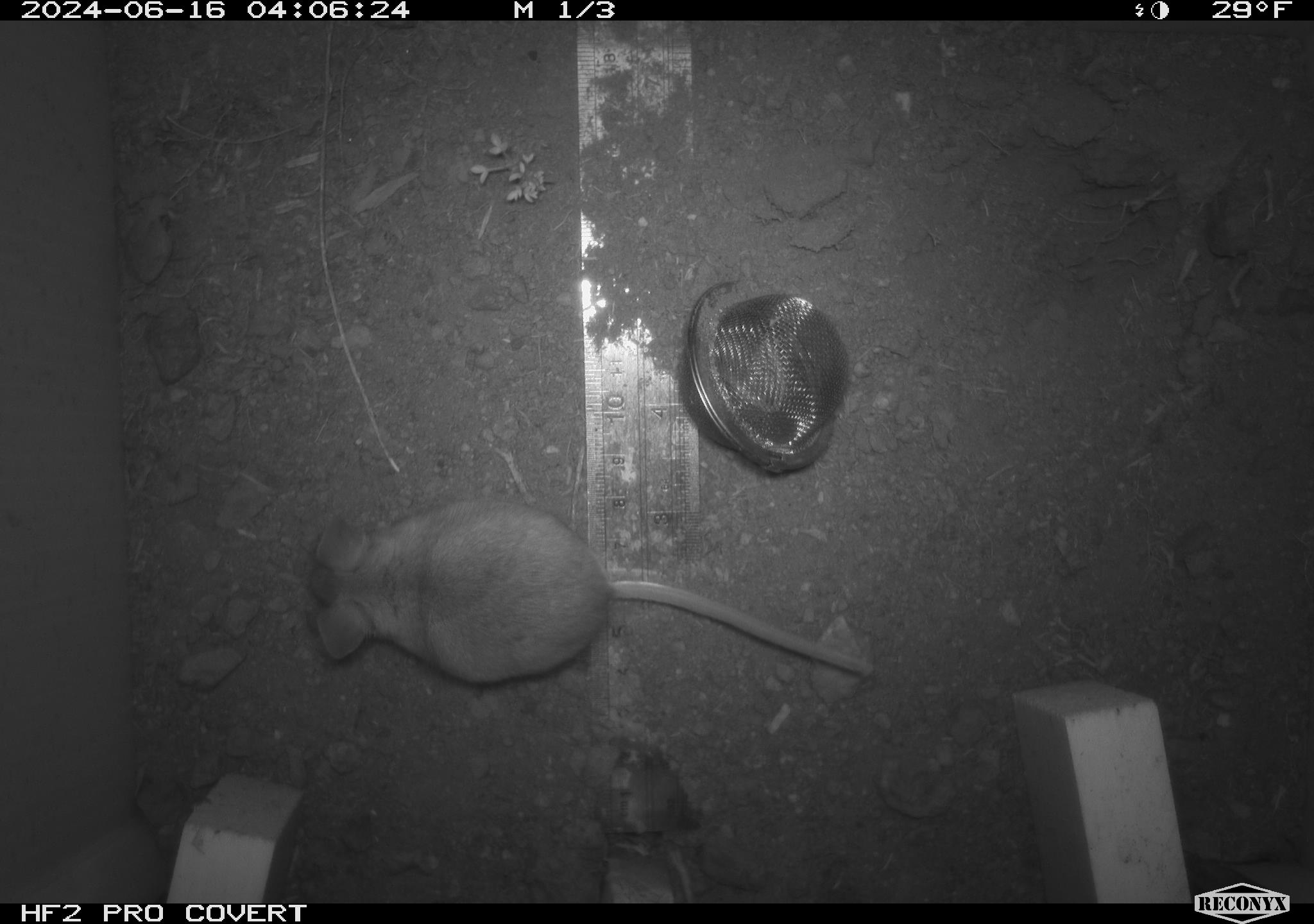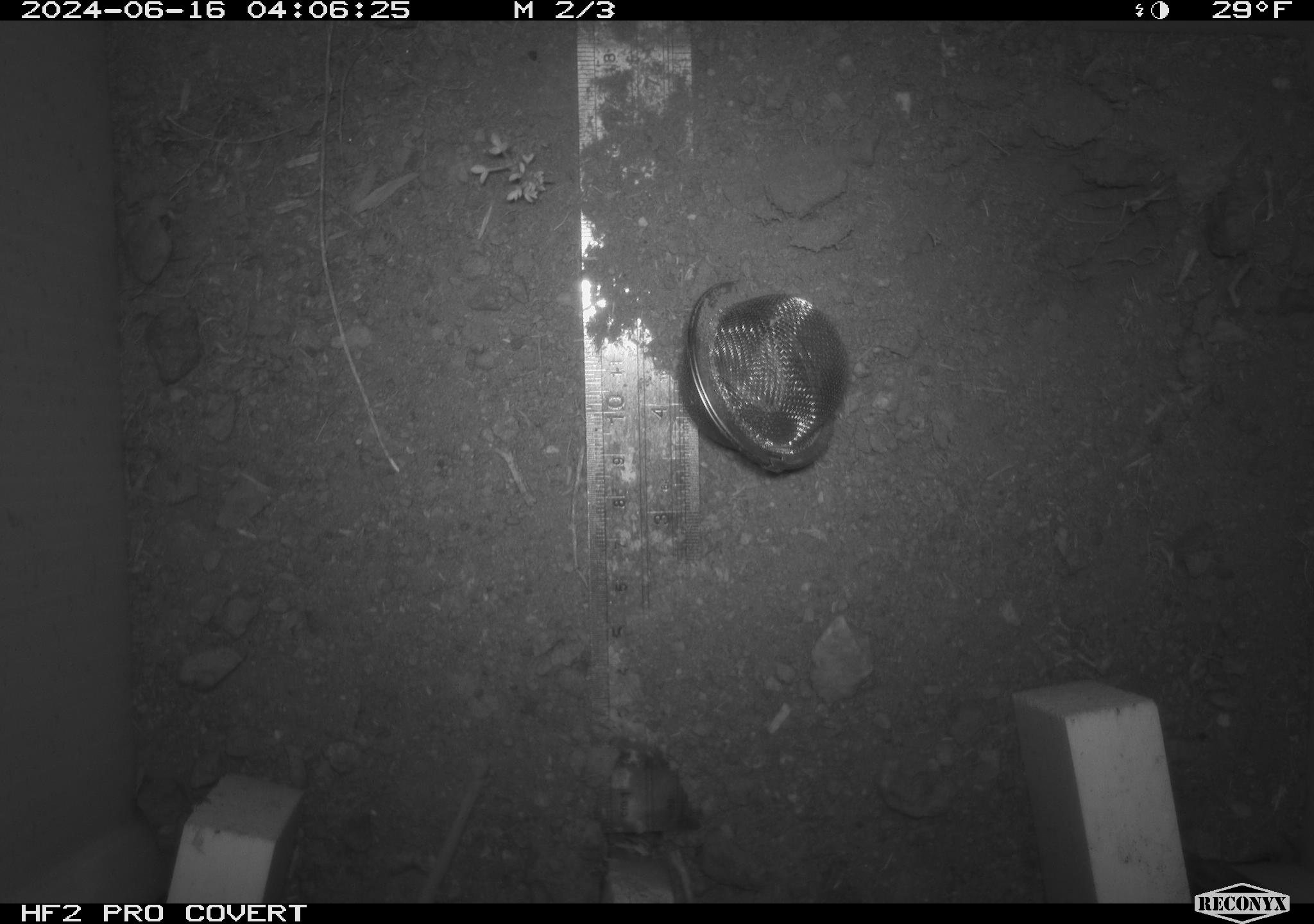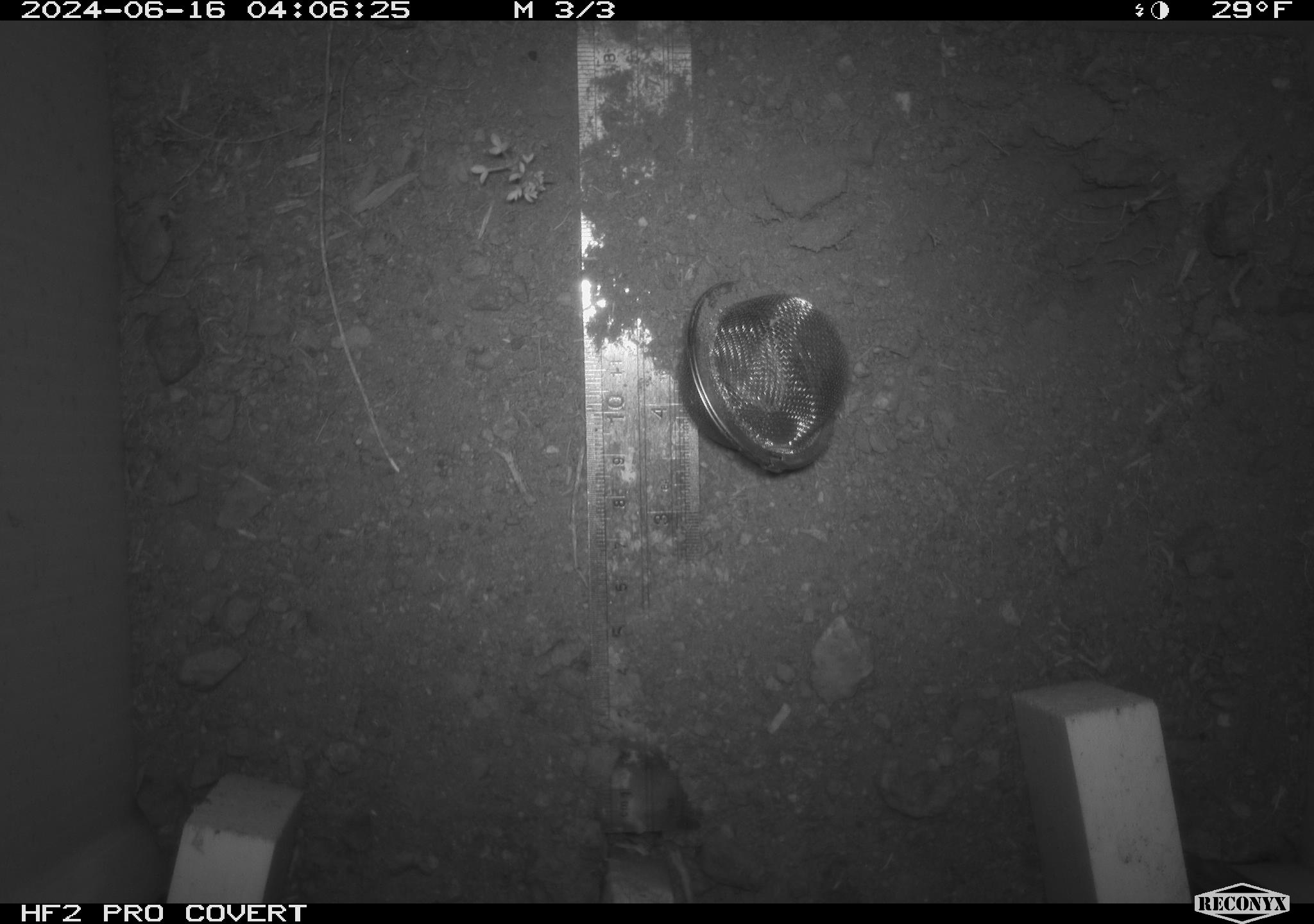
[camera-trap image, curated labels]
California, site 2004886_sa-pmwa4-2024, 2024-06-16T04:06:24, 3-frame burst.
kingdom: Animalia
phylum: Chordata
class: Mammalia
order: Rodentia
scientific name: Rodentia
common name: mouse species